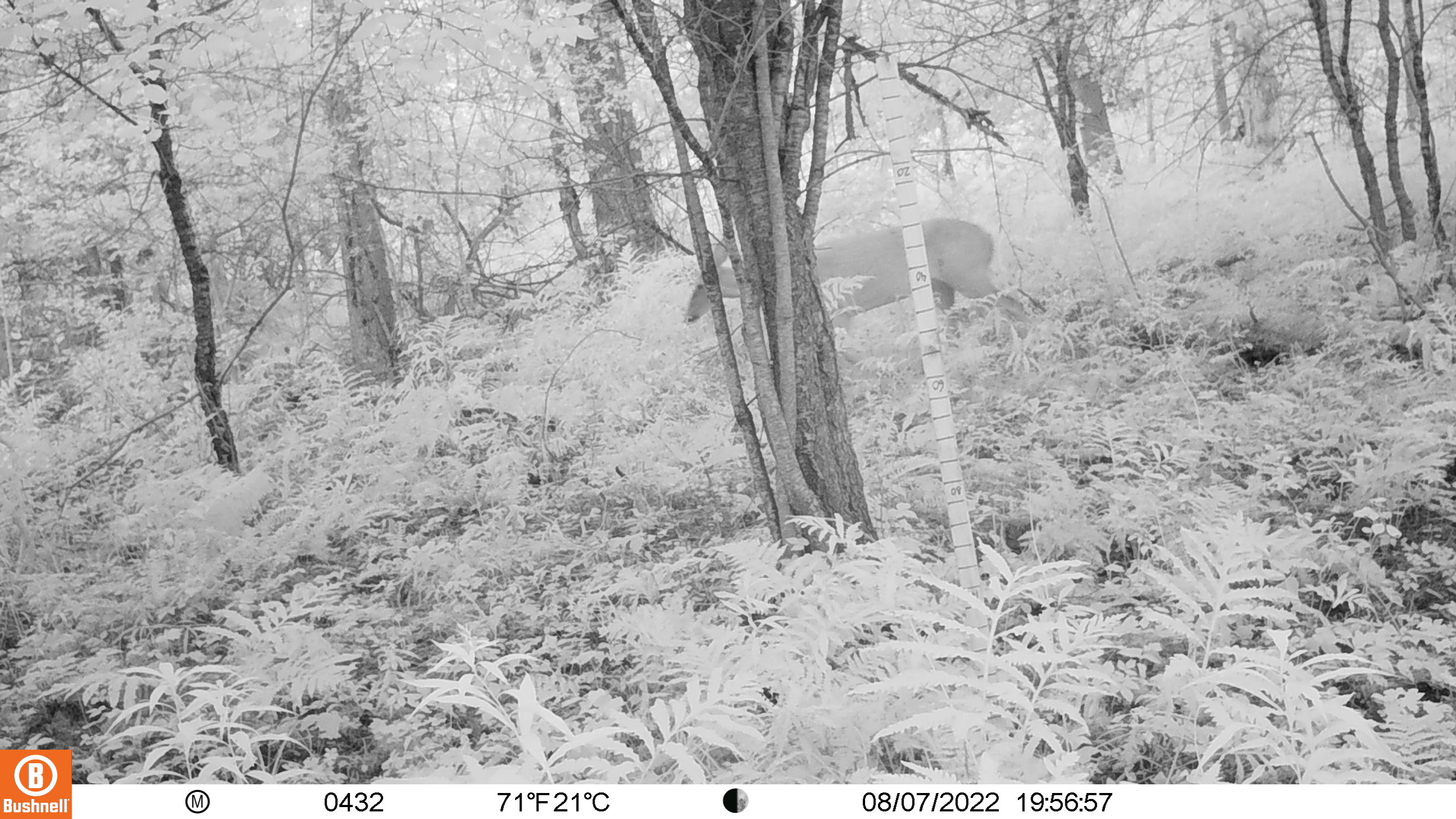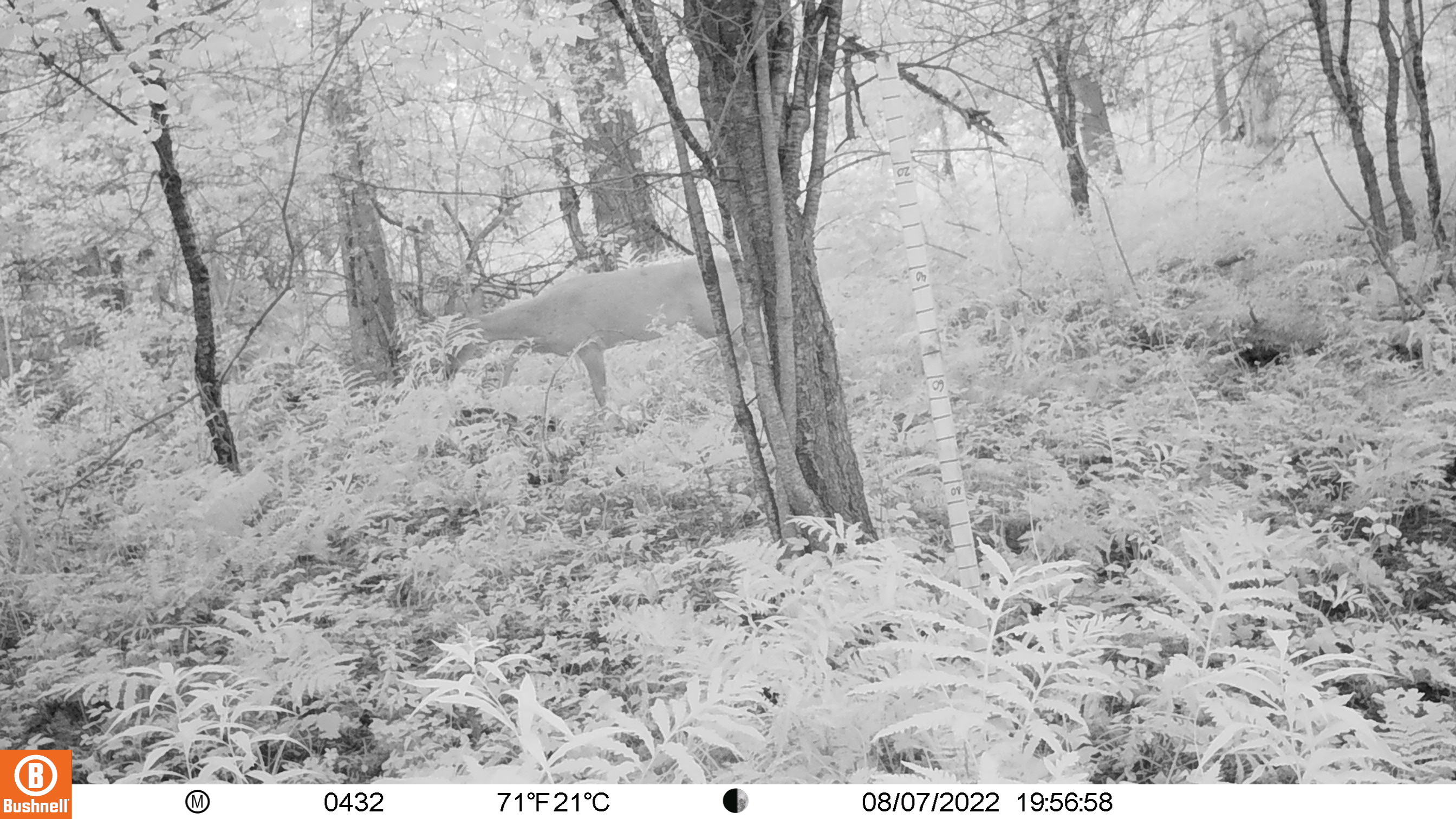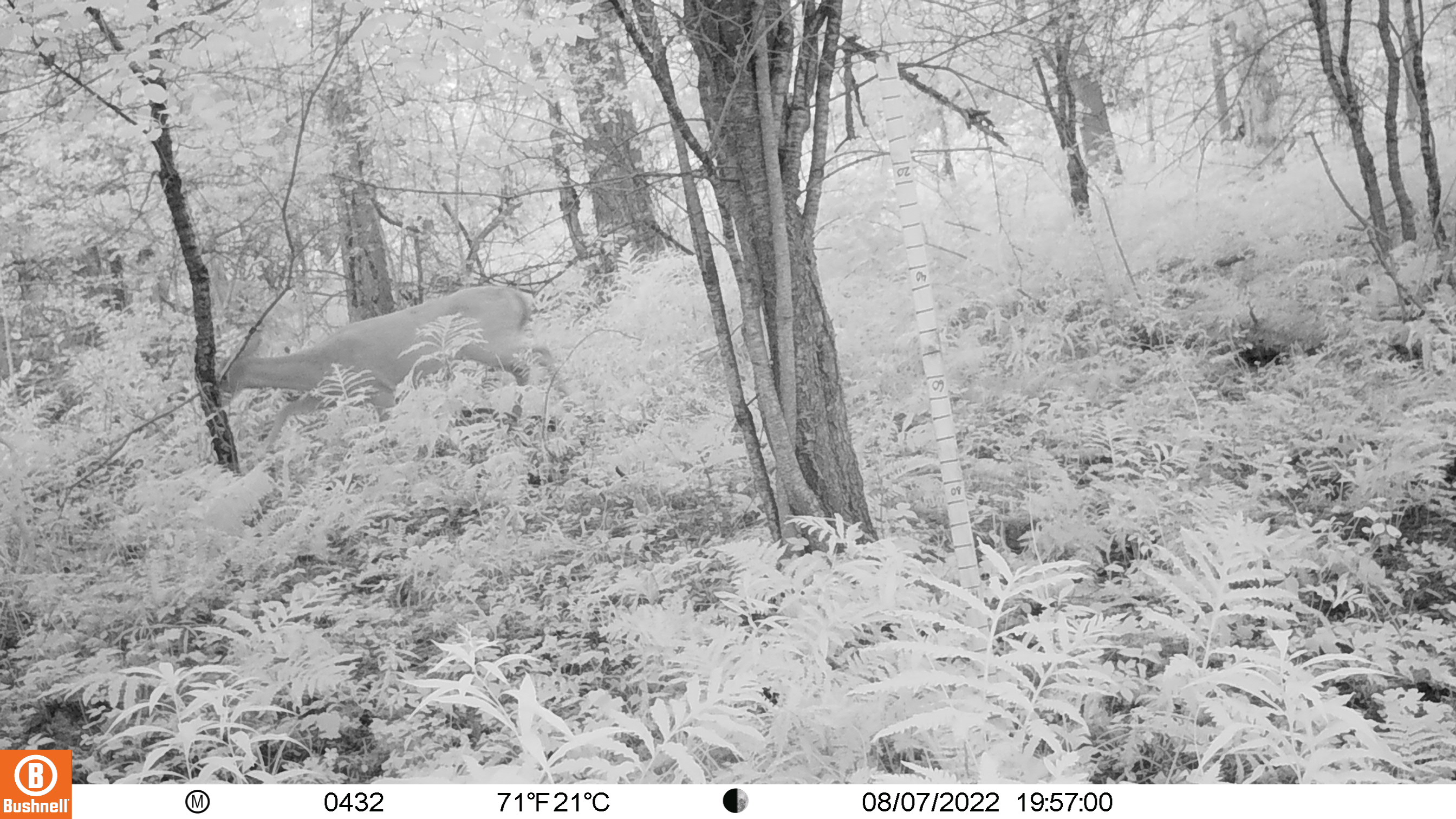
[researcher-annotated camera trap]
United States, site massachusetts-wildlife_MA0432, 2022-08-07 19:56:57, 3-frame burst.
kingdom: Animalia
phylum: Chordata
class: Mammalia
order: Artiodactyla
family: Cervidae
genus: Odocoileus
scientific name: Odocoileus virginianus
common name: white-tailed deer